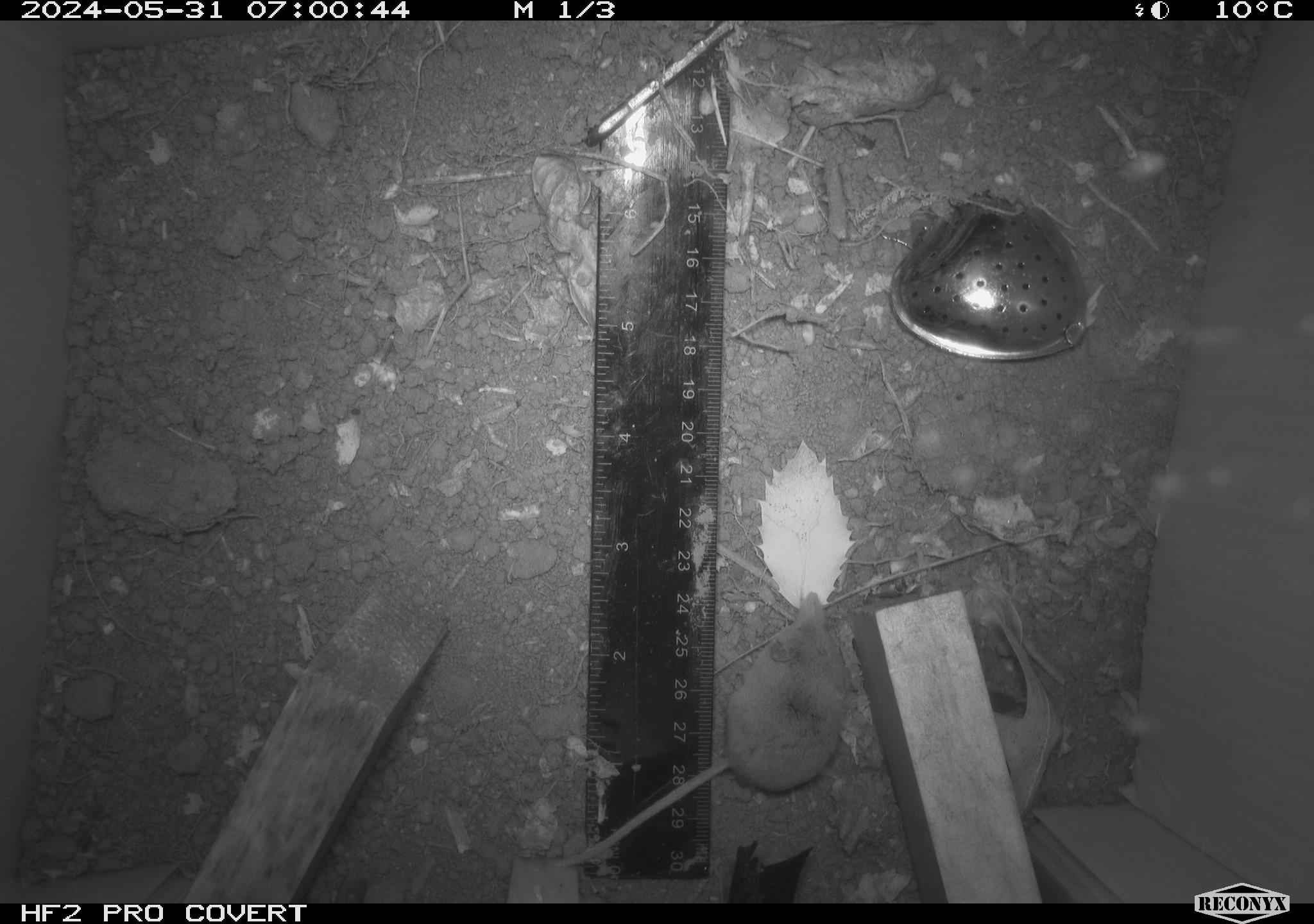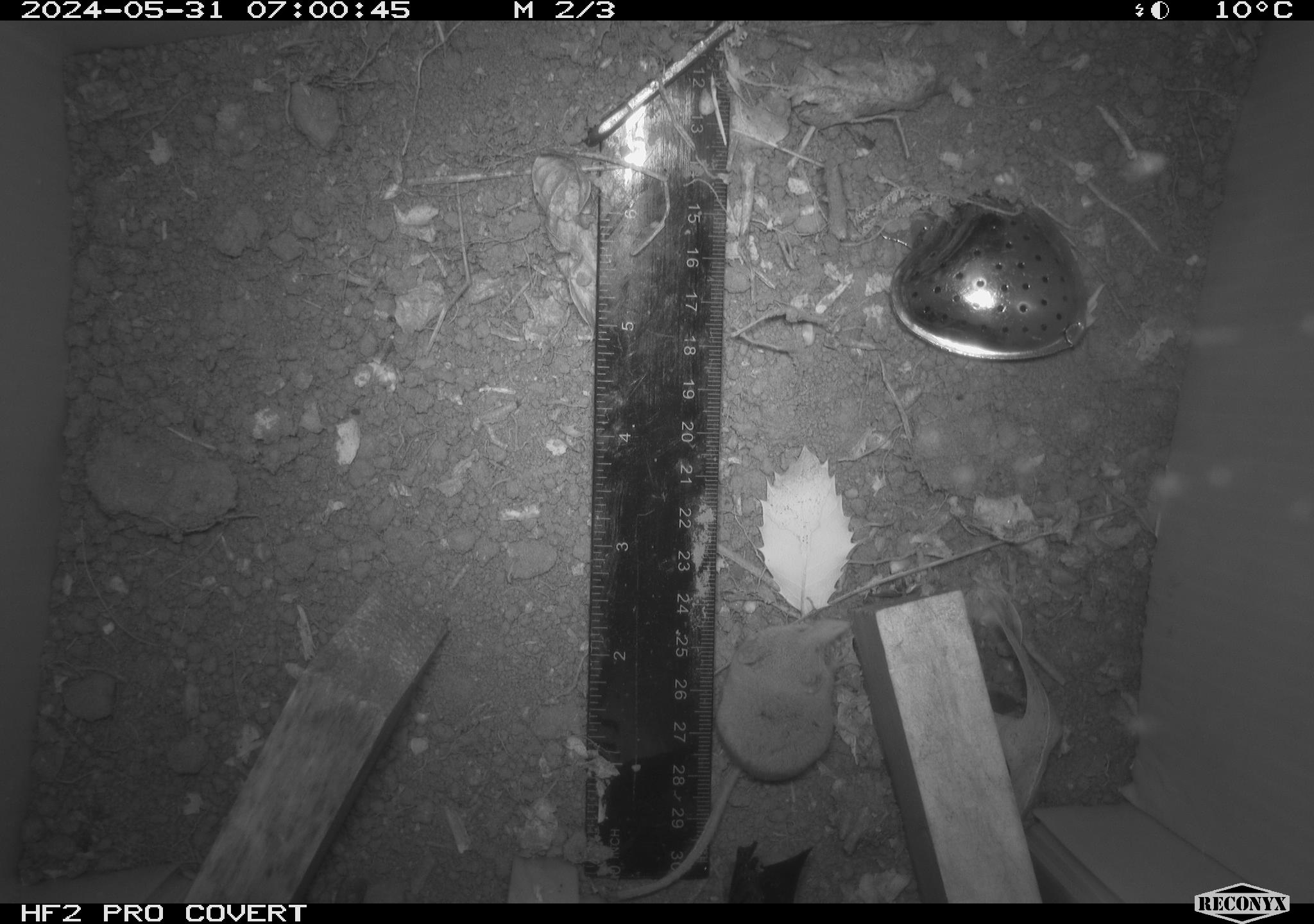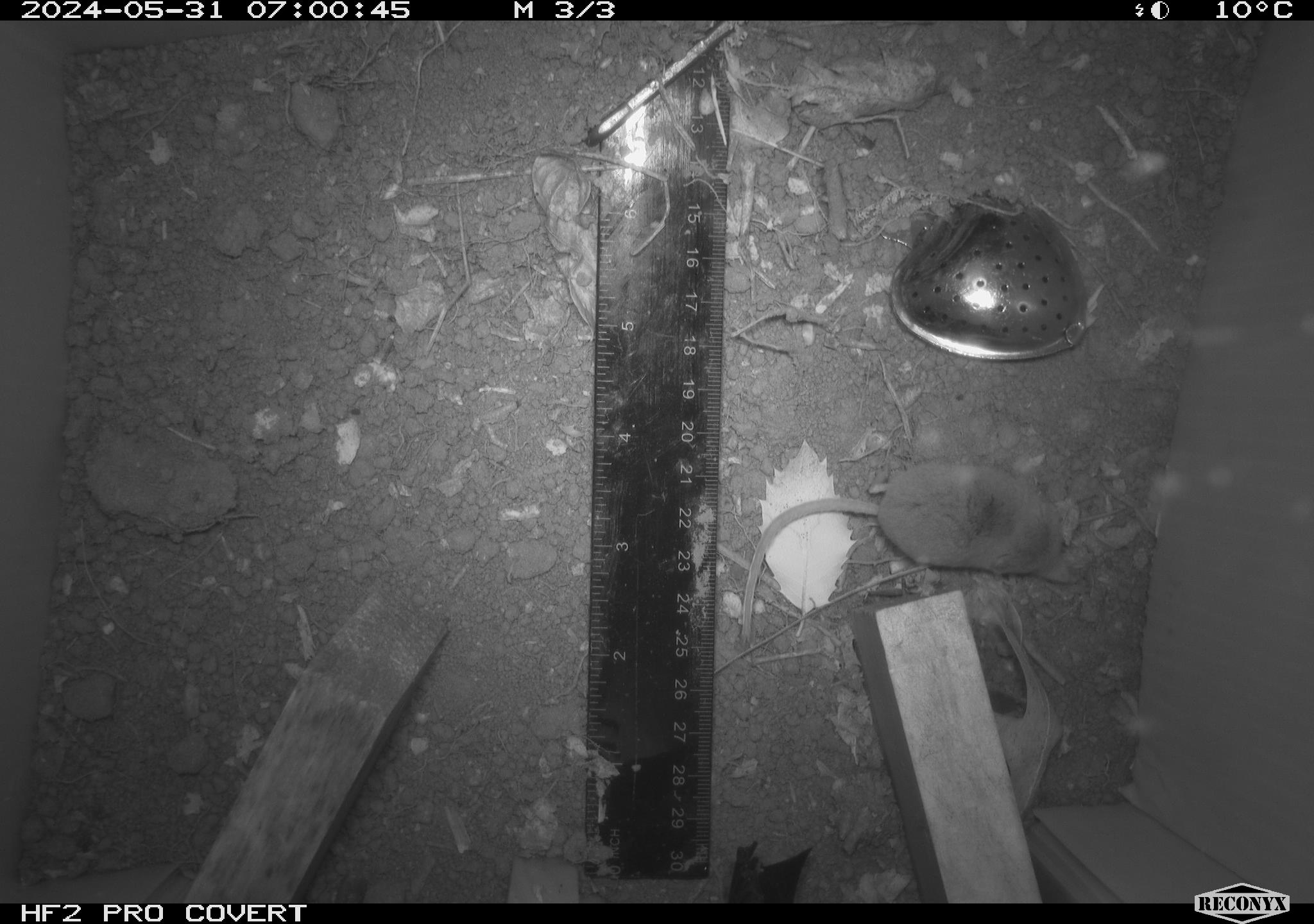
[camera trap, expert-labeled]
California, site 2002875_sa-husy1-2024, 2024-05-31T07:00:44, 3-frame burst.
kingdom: Animalia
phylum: Chordata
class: Mammalia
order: Eulipotyphla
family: Soricidae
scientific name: Soricidae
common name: shrews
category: soricidae family